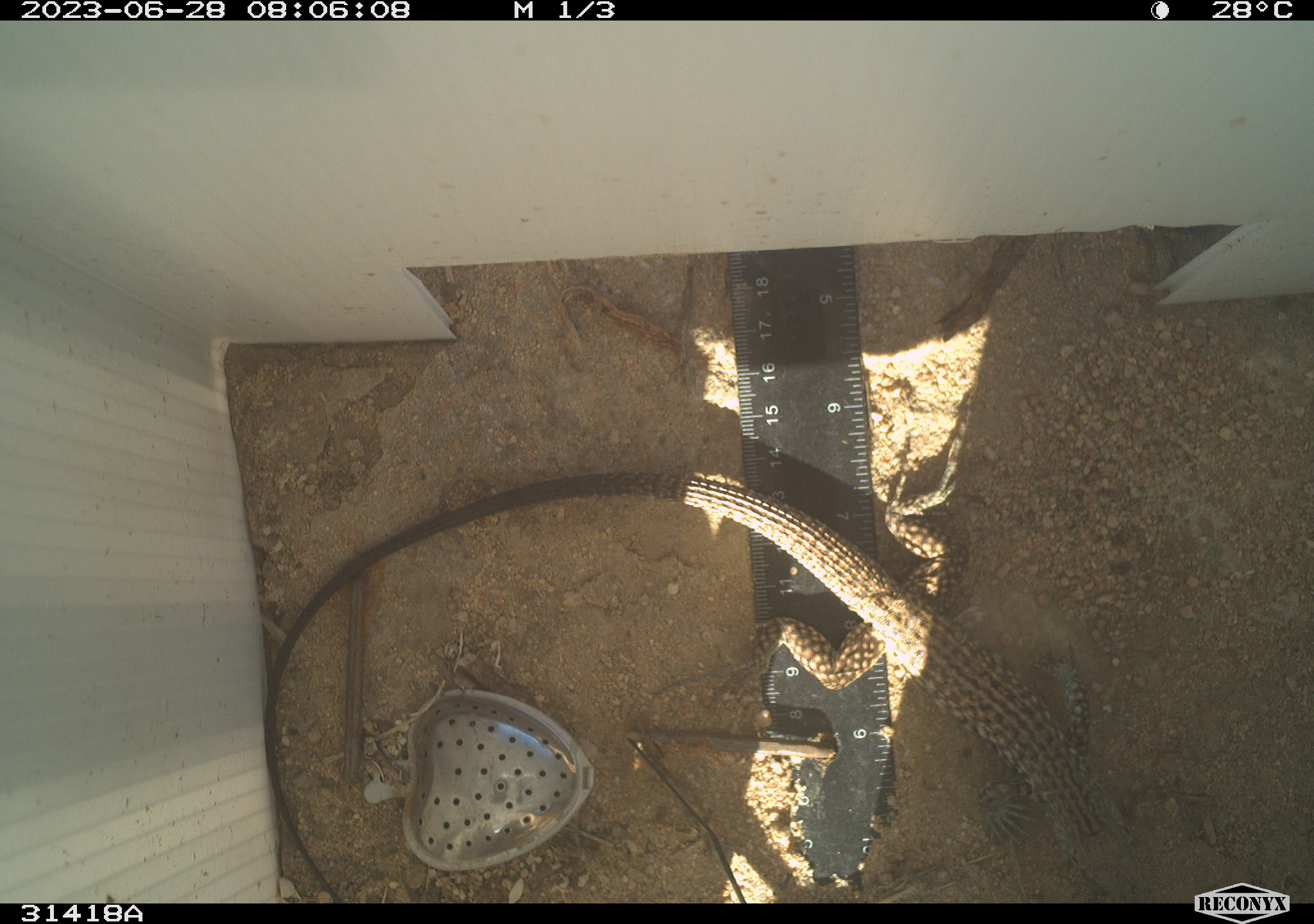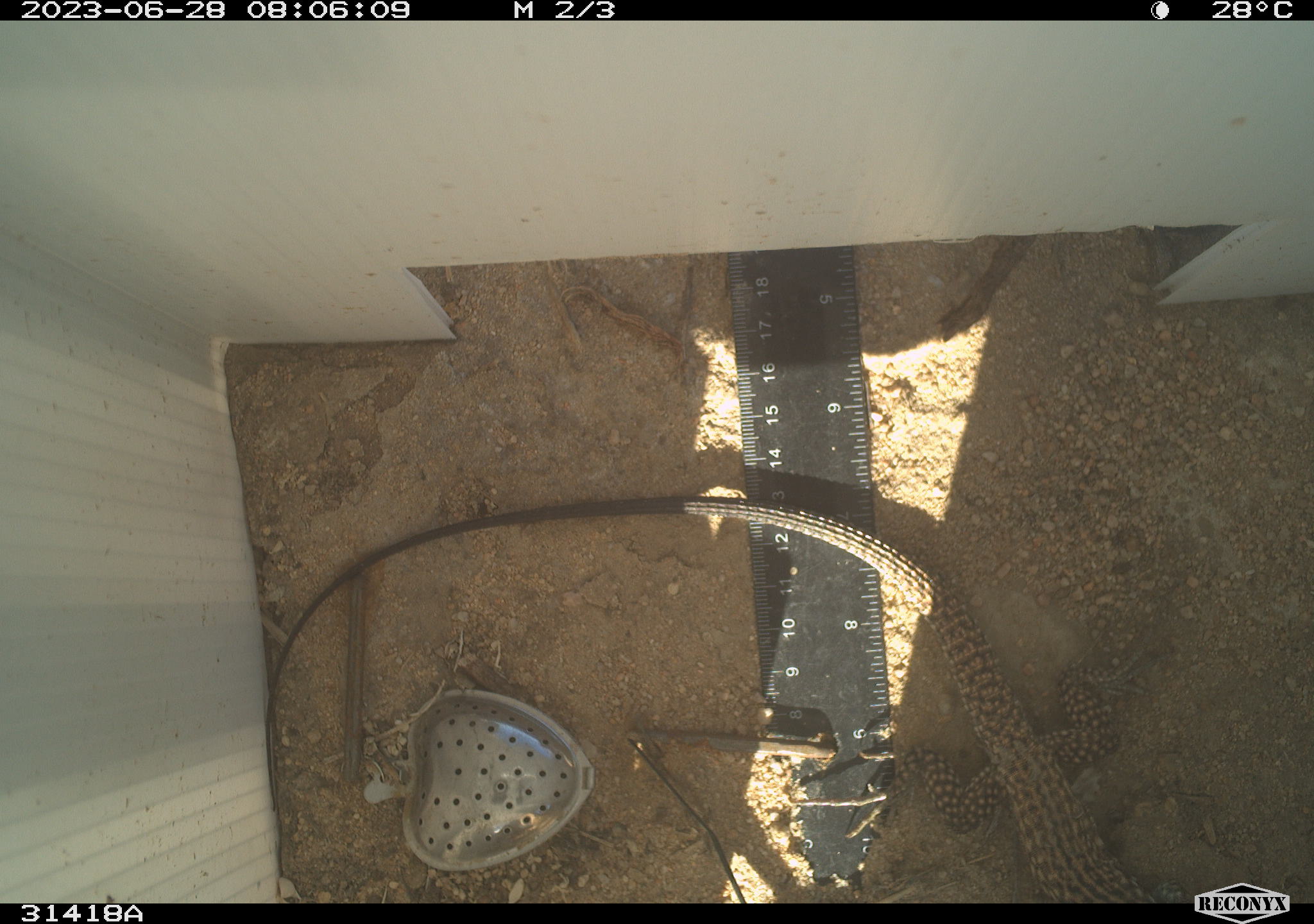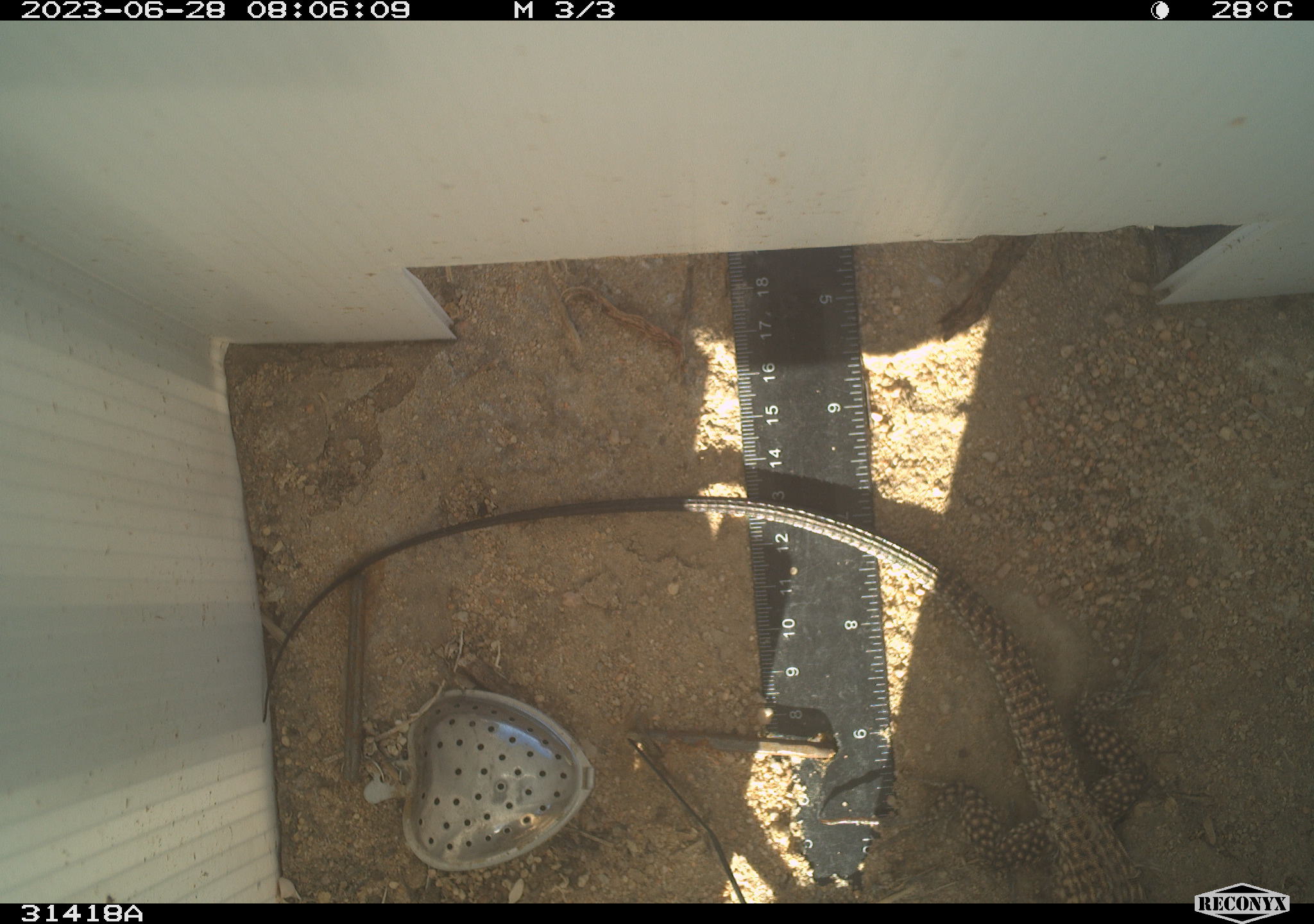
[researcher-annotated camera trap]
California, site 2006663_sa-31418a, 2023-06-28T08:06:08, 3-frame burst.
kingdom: Animalia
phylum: Chordata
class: Reptilia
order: Squamata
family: Teiidae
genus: Aspidoscelis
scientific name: Aspidoscelis tigris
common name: western whiptail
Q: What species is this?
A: Western whiptail (Aspidoscelis tigris).